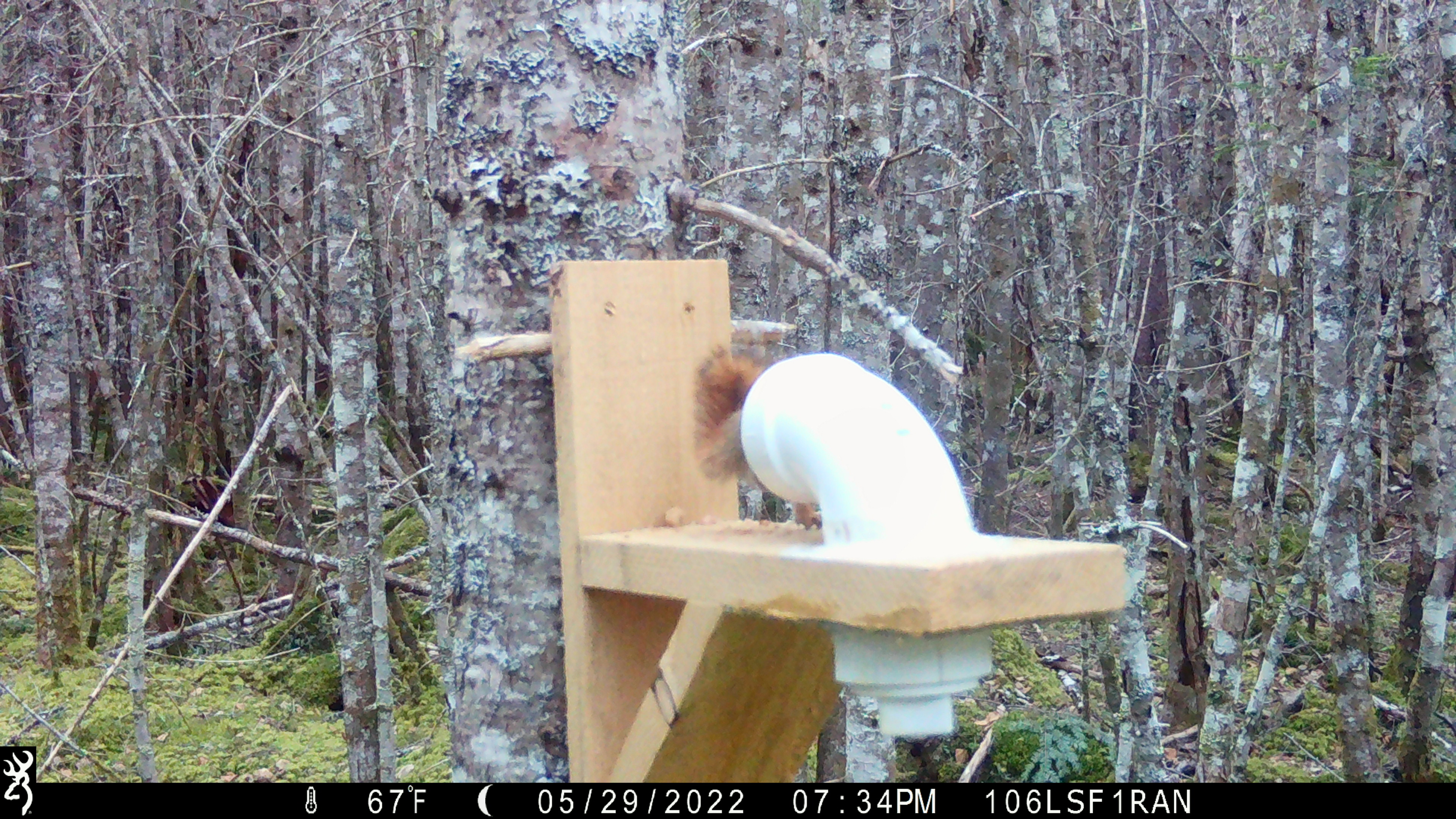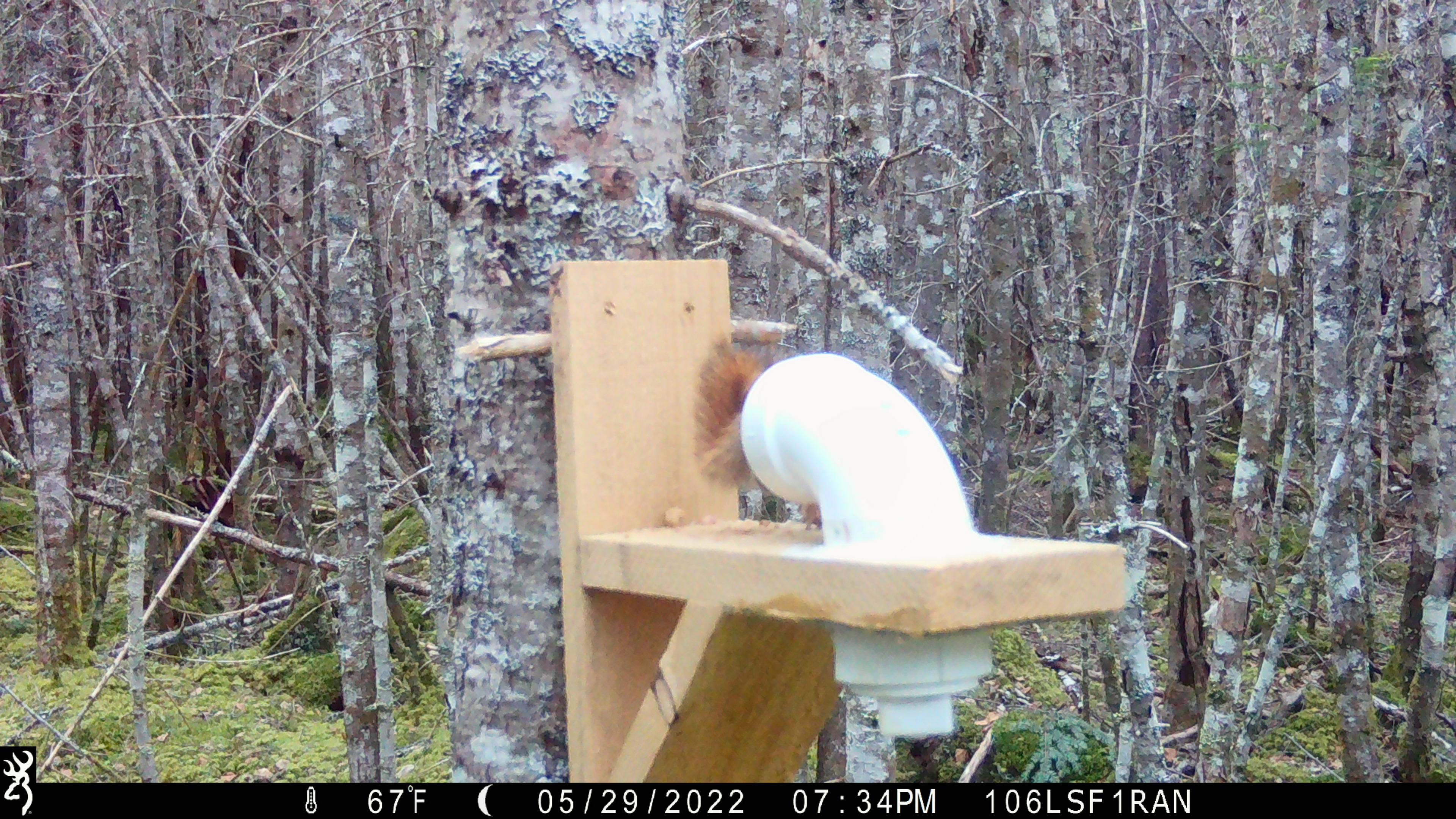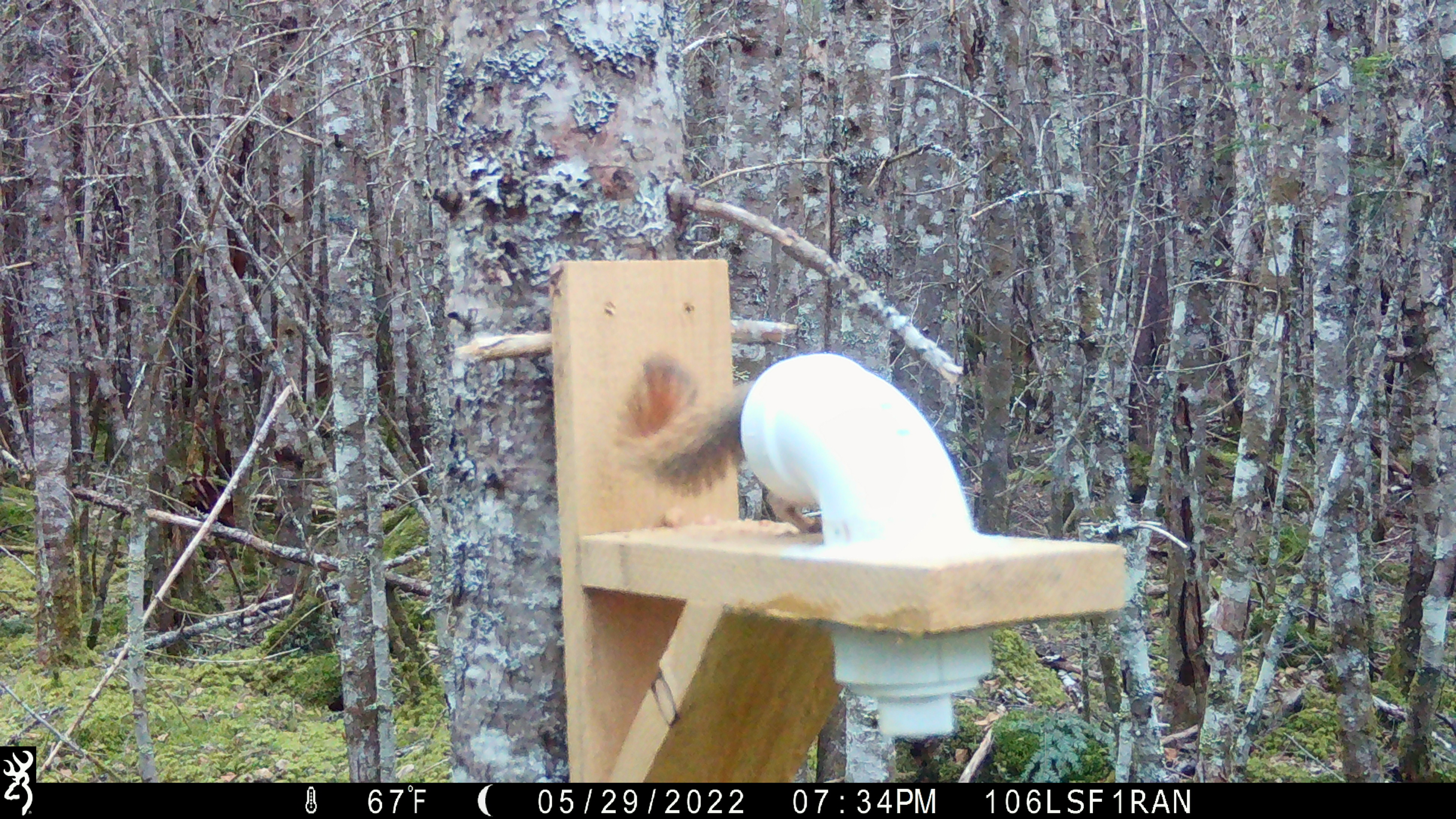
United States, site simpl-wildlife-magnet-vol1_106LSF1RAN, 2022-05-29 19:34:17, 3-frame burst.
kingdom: Animalia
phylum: Chordata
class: Mammalia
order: Rodentia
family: Sciuridae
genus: Tamiasciurus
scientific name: Tamiasciurus hudsonicus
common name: red squirrel